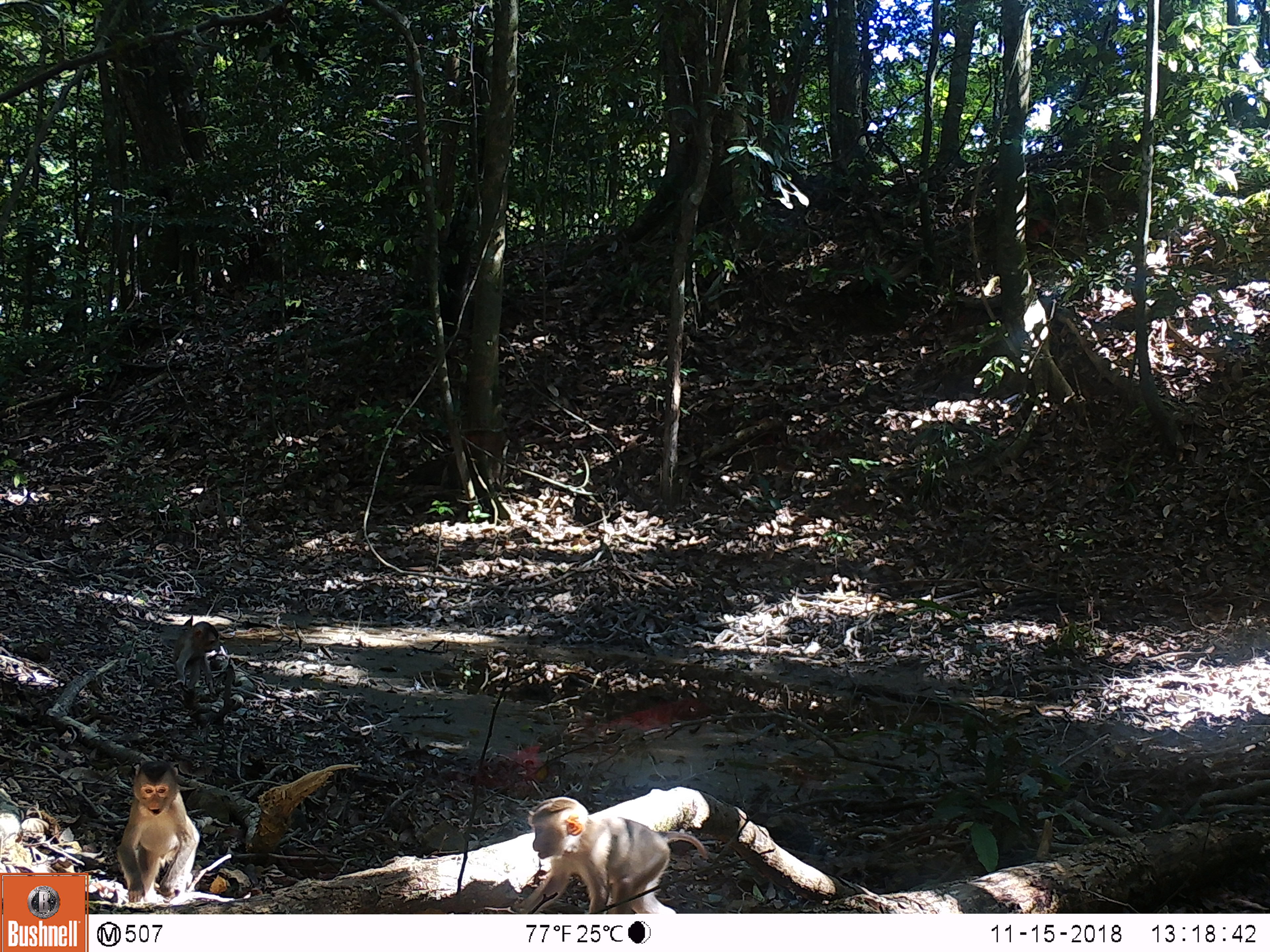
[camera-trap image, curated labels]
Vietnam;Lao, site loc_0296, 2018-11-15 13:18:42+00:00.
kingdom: Animalia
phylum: Chordata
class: Mammalia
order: Primates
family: Cercopithecidae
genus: Macaca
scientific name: Macaca nemestrina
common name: pig-tailed macaque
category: pig tailed macaque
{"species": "pig tailed macaque (pig-tailed macaque) (Macaca nemestrina)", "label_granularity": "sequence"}